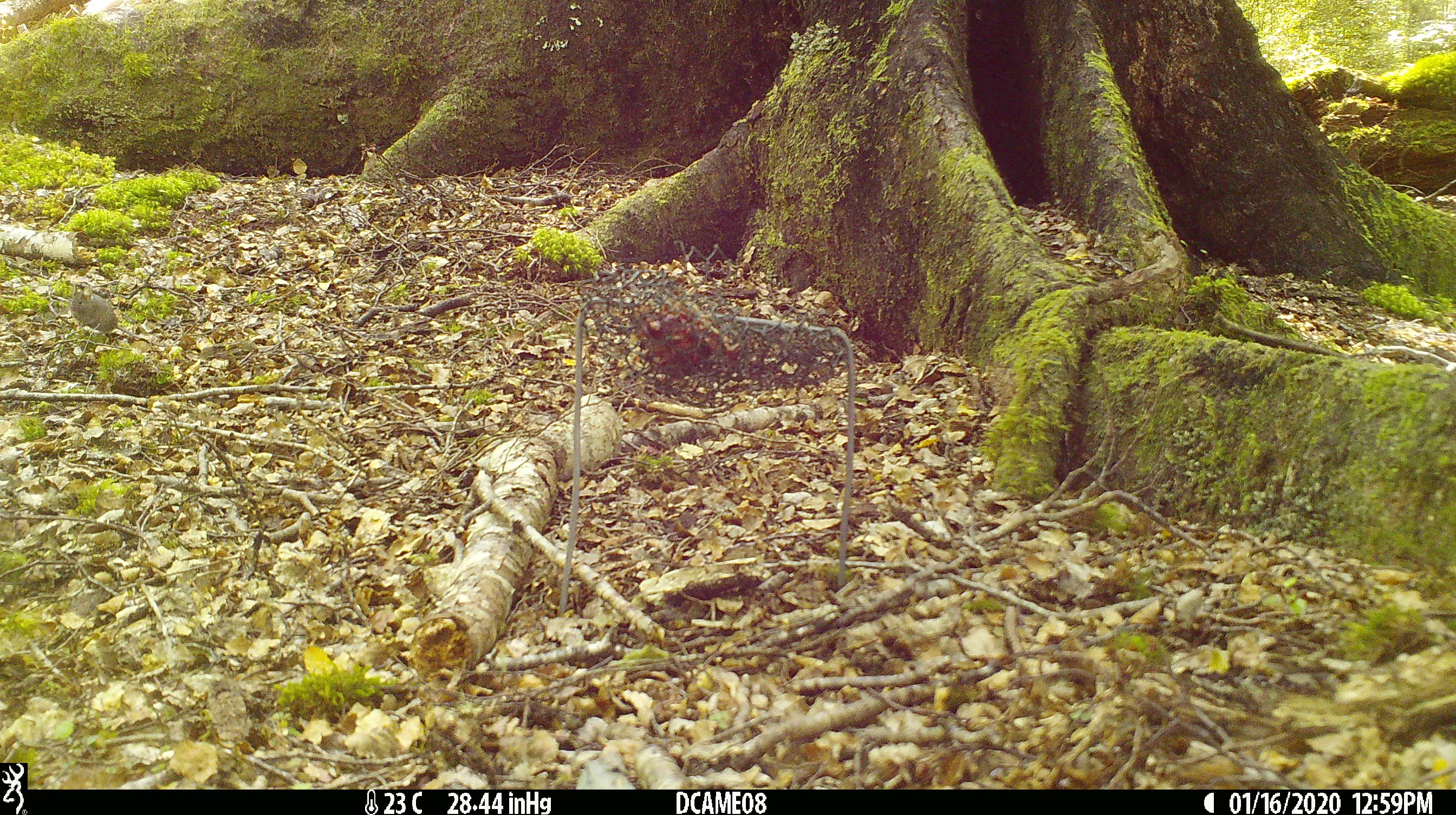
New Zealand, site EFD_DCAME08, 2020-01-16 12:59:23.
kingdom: Animalia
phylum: Chordata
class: Mammalia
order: Rodentia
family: Muridae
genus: Mus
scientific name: Mus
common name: mouse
Mouse (Mus).